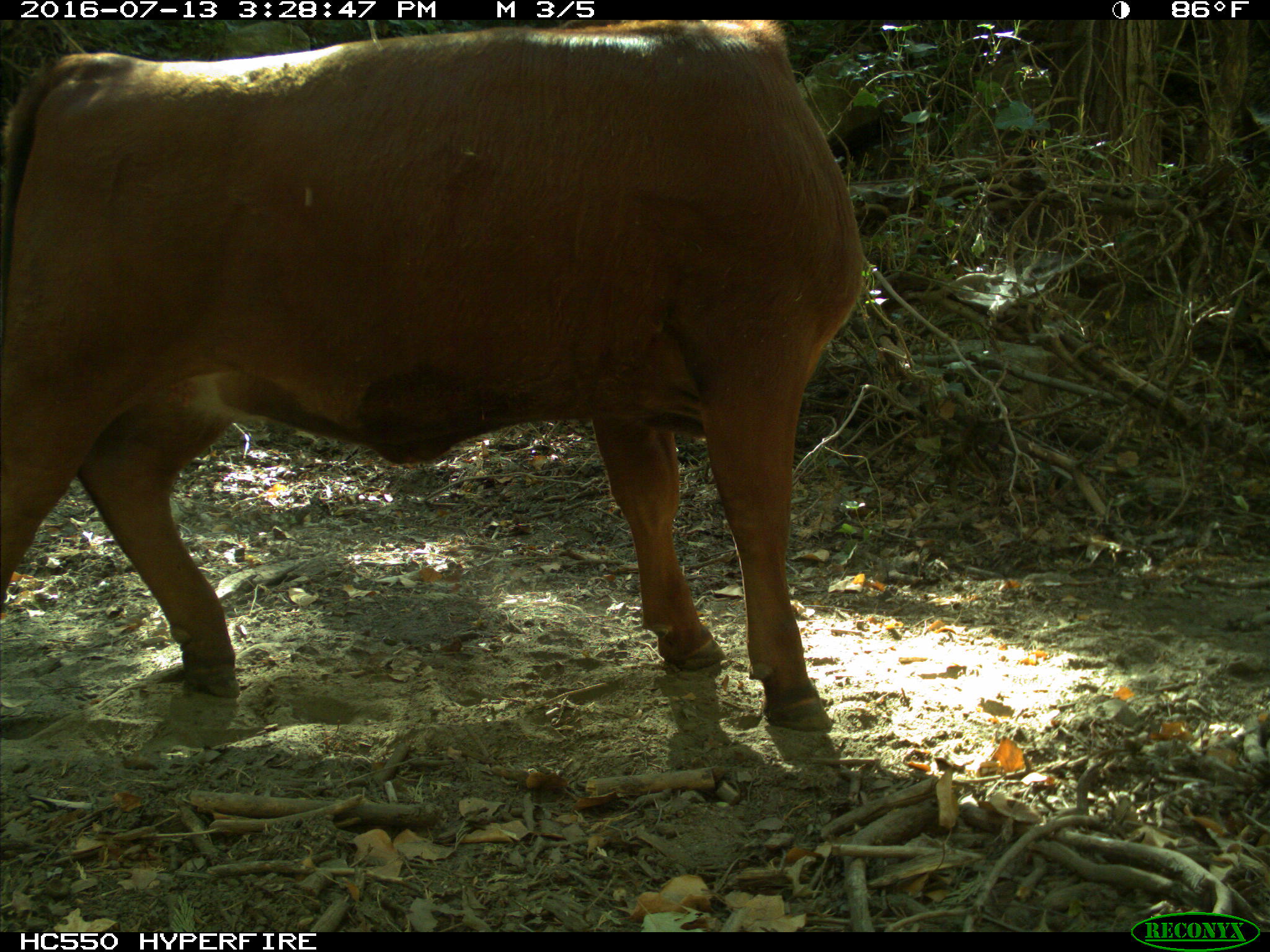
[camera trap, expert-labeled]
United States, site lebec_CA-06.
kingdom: Animalia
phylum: Chordata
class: Mammalia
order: Artiodactyla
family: Bovidae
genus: Bos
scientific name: Bos taurus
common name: domestic cow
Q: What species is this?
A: Bos taurus (domestic cow).